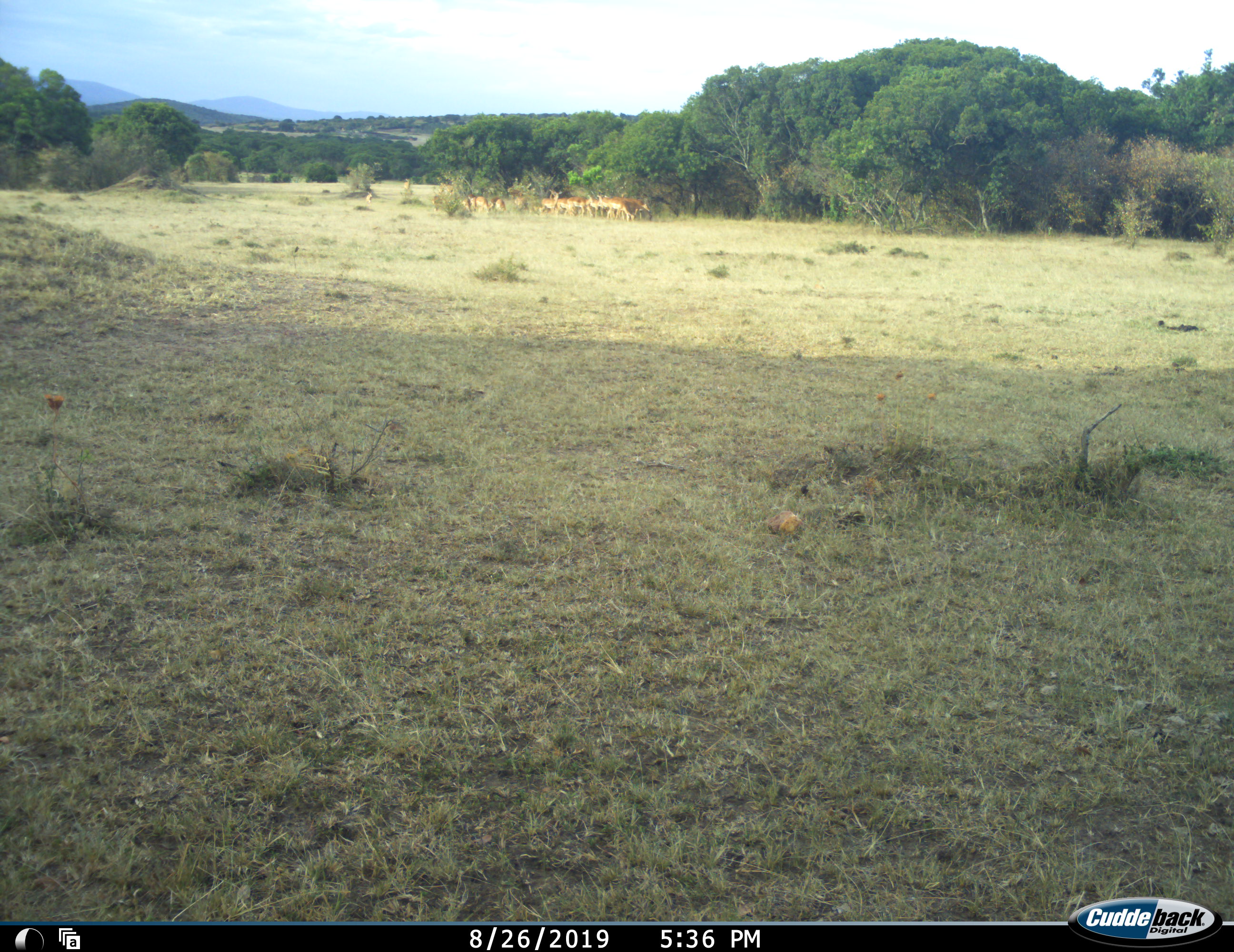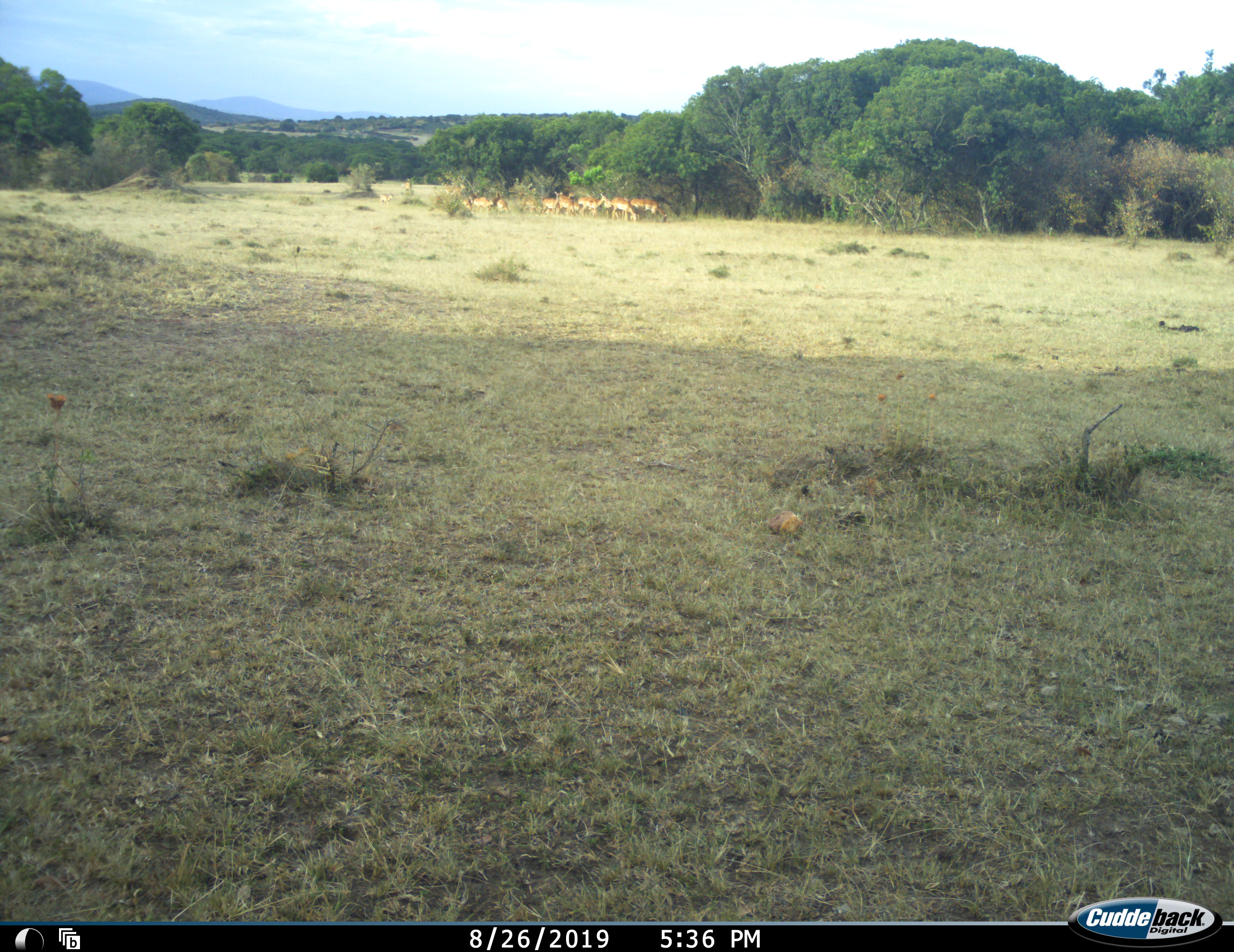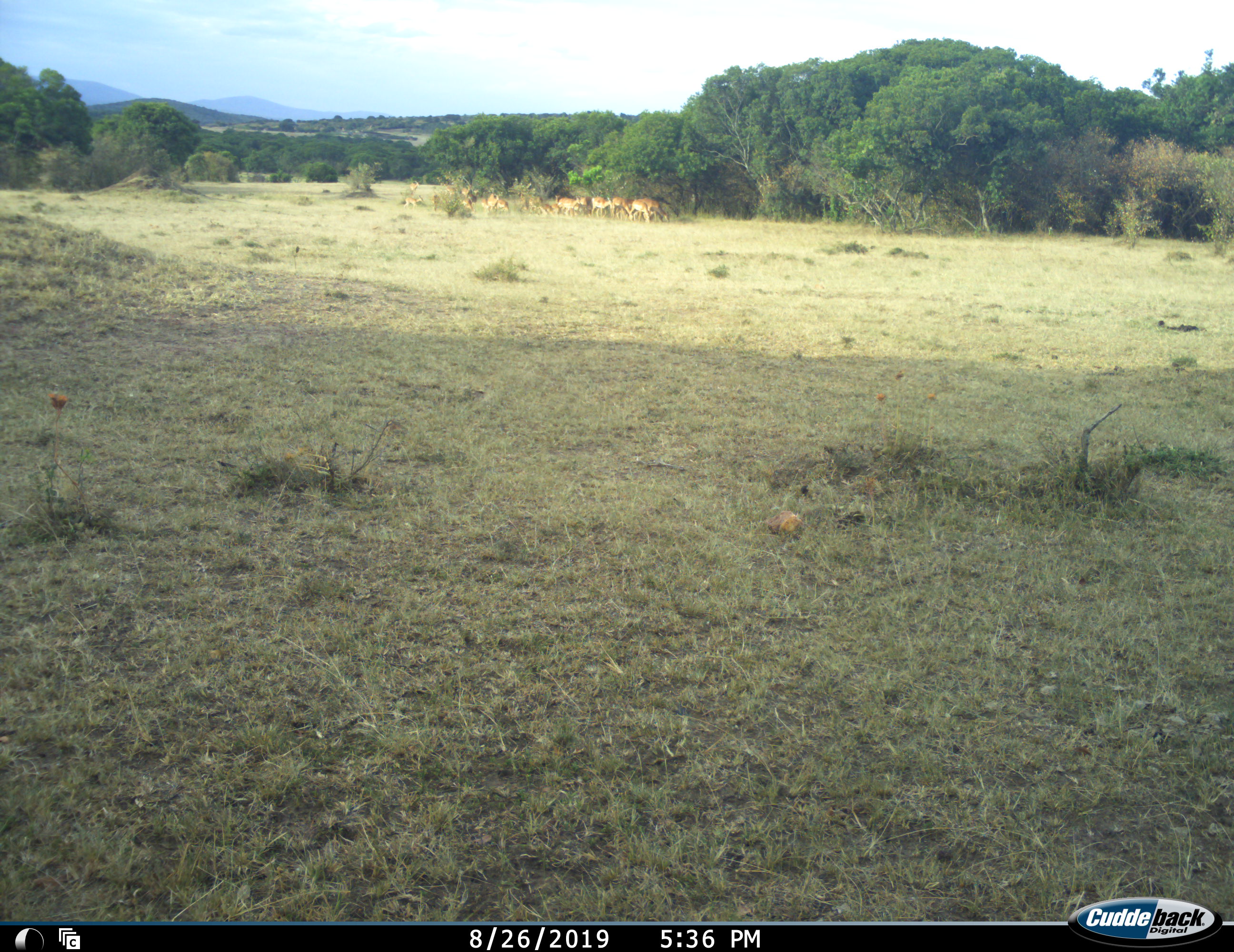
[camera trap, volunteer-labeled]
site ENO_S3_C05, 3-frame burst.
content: unidentified animal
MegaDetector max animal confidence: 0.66